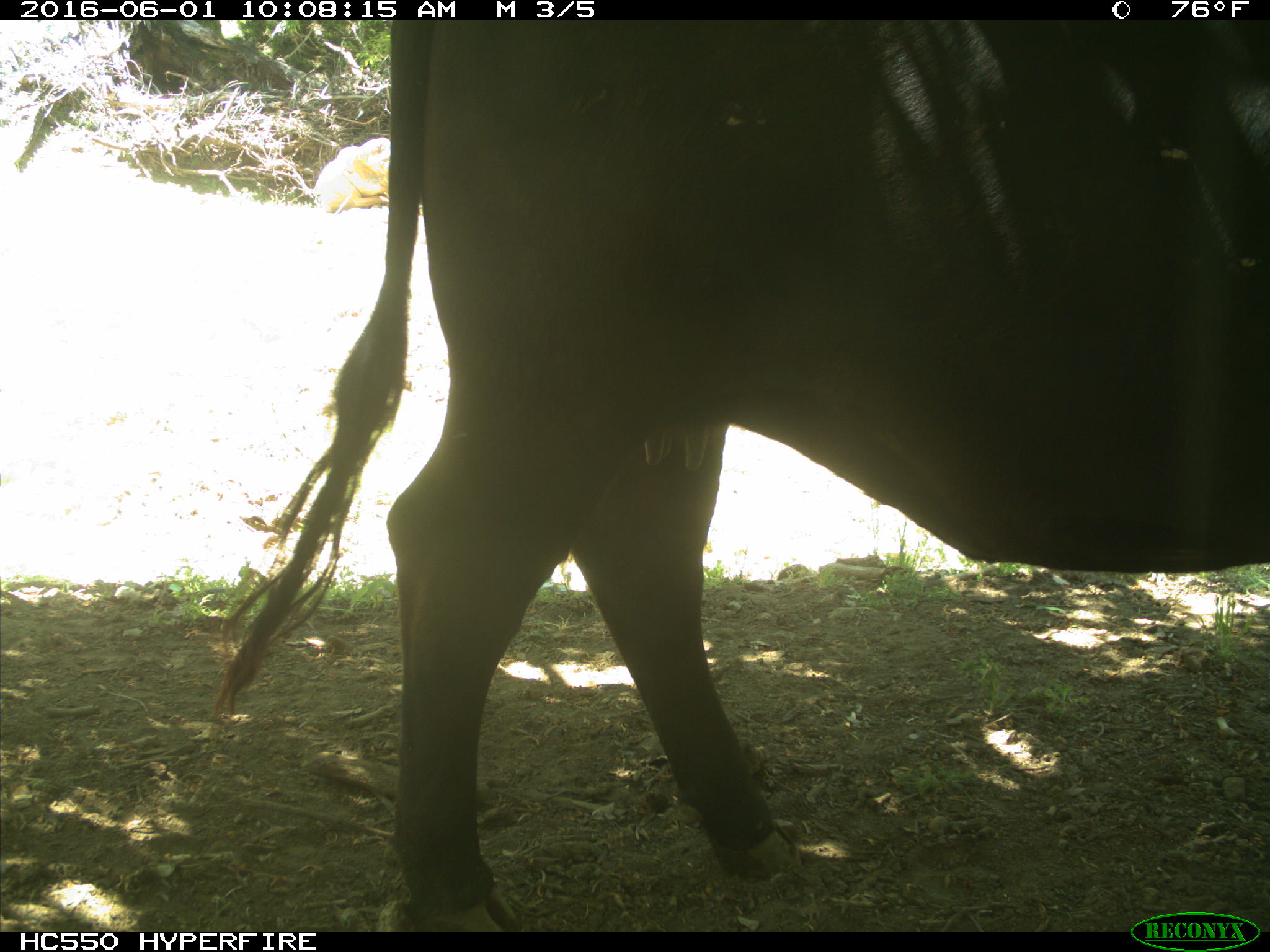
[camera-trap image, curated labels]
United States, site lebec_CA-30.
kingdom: Animalia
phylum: Chordata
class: Mammalia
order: Artiodactyla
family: Bovidae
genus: Bos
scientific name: Bos taurus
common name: domestic cow